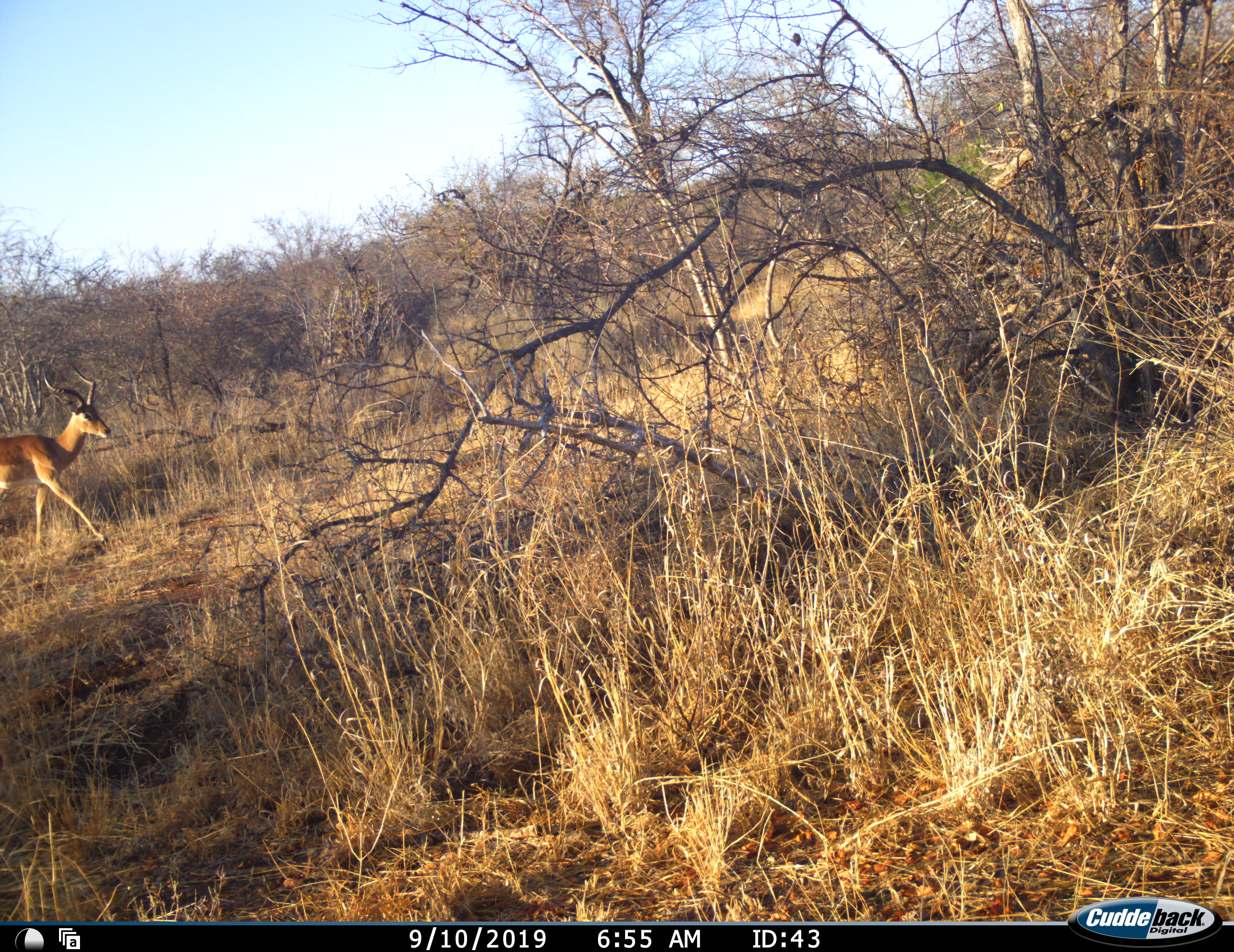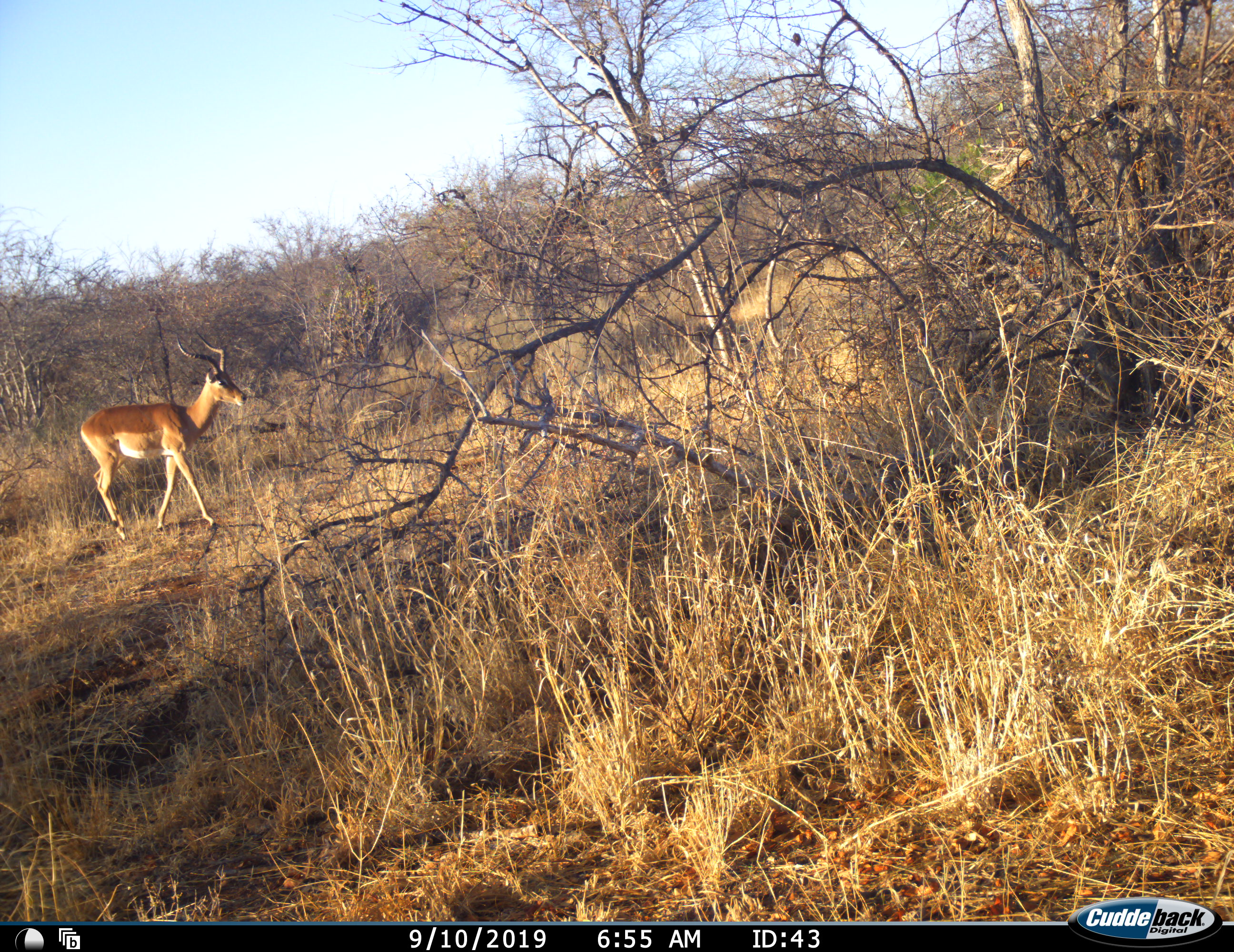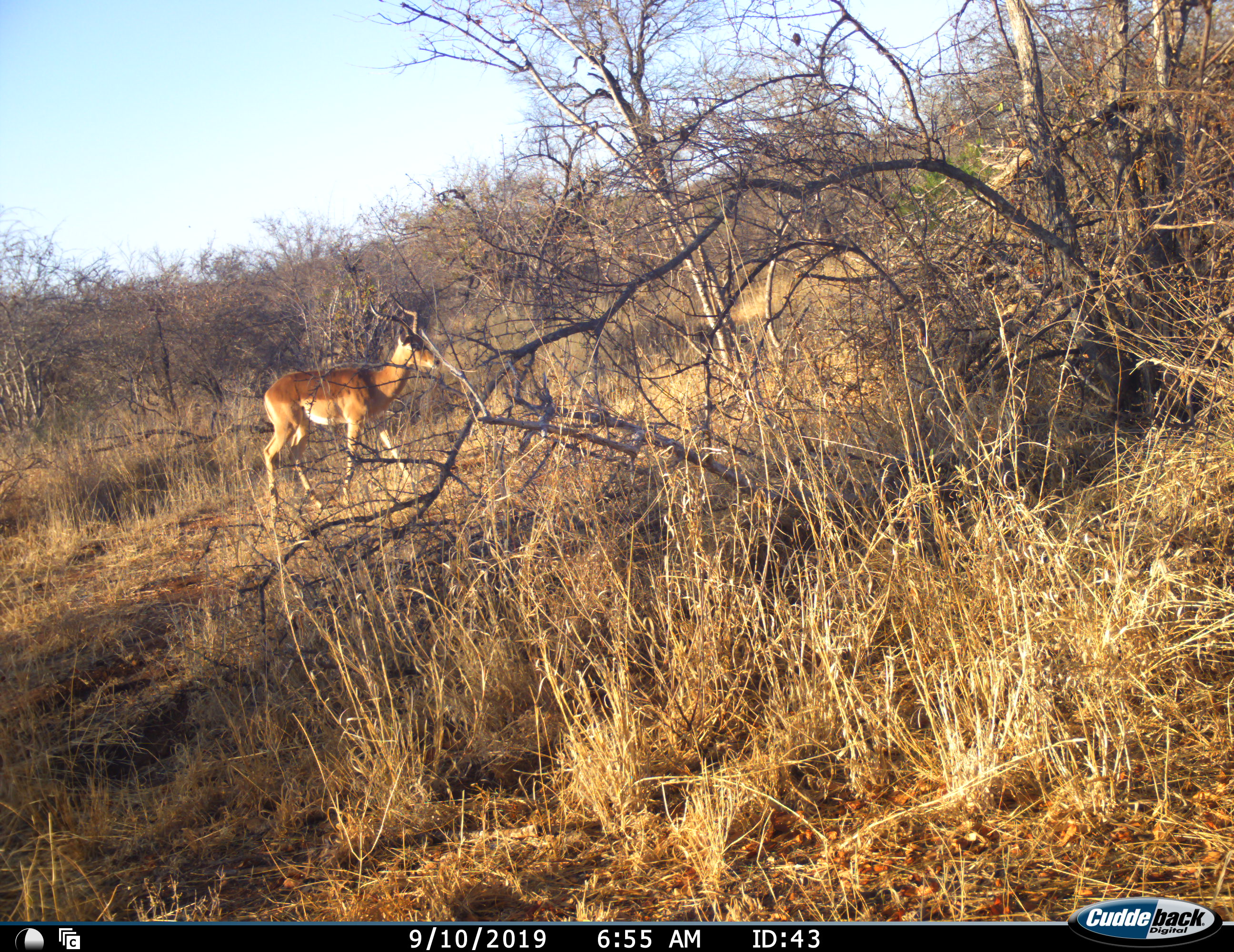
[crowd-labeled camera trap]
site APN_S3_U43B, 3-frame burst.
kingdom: Animalia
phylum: Chordata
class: Mammalia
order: Artiodactyla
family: Bovidae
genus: Aepyceros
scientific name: Aepyceros melampus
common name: impala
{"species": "impala (Aepyceros melampus)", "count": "1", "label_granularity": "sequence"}